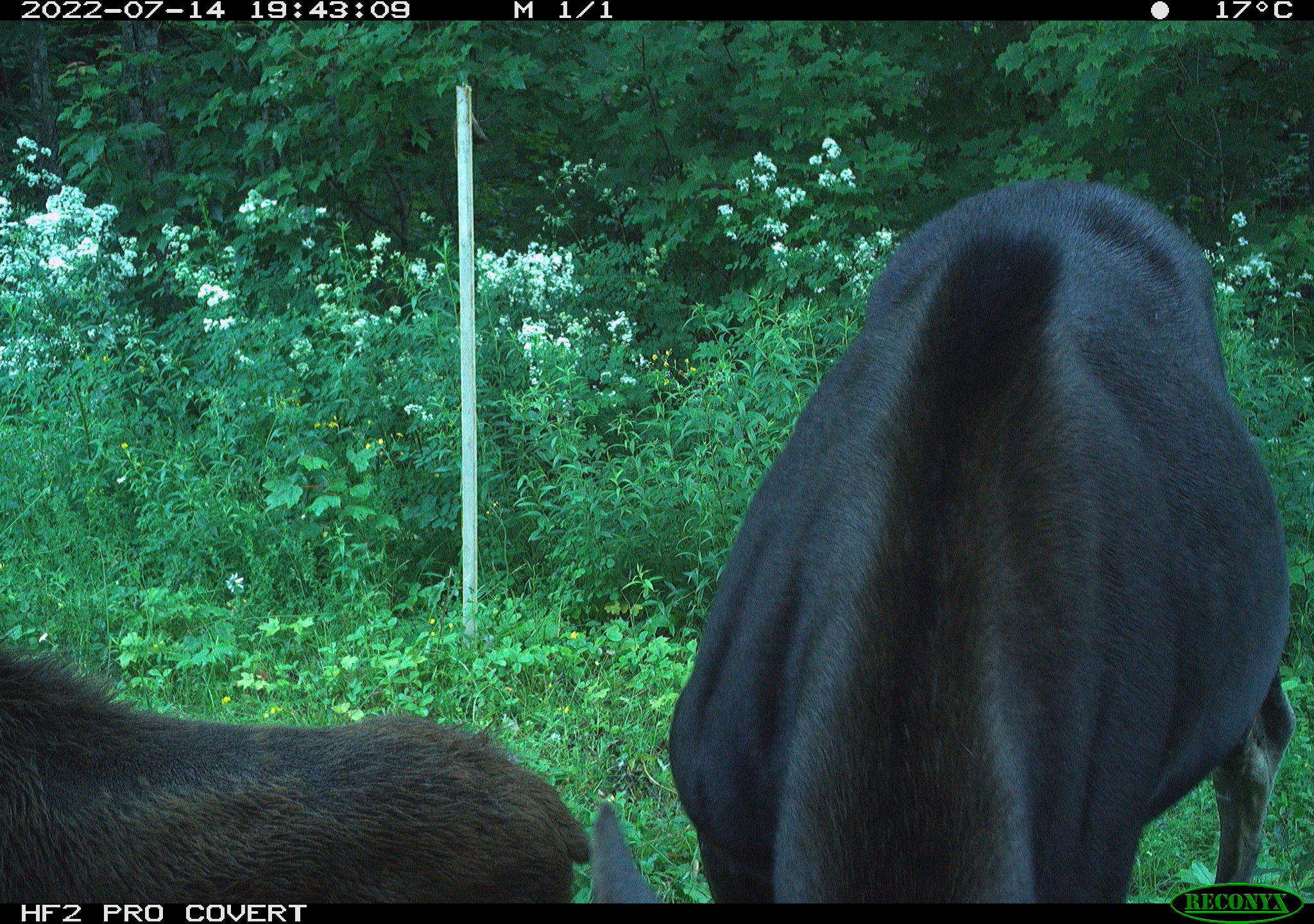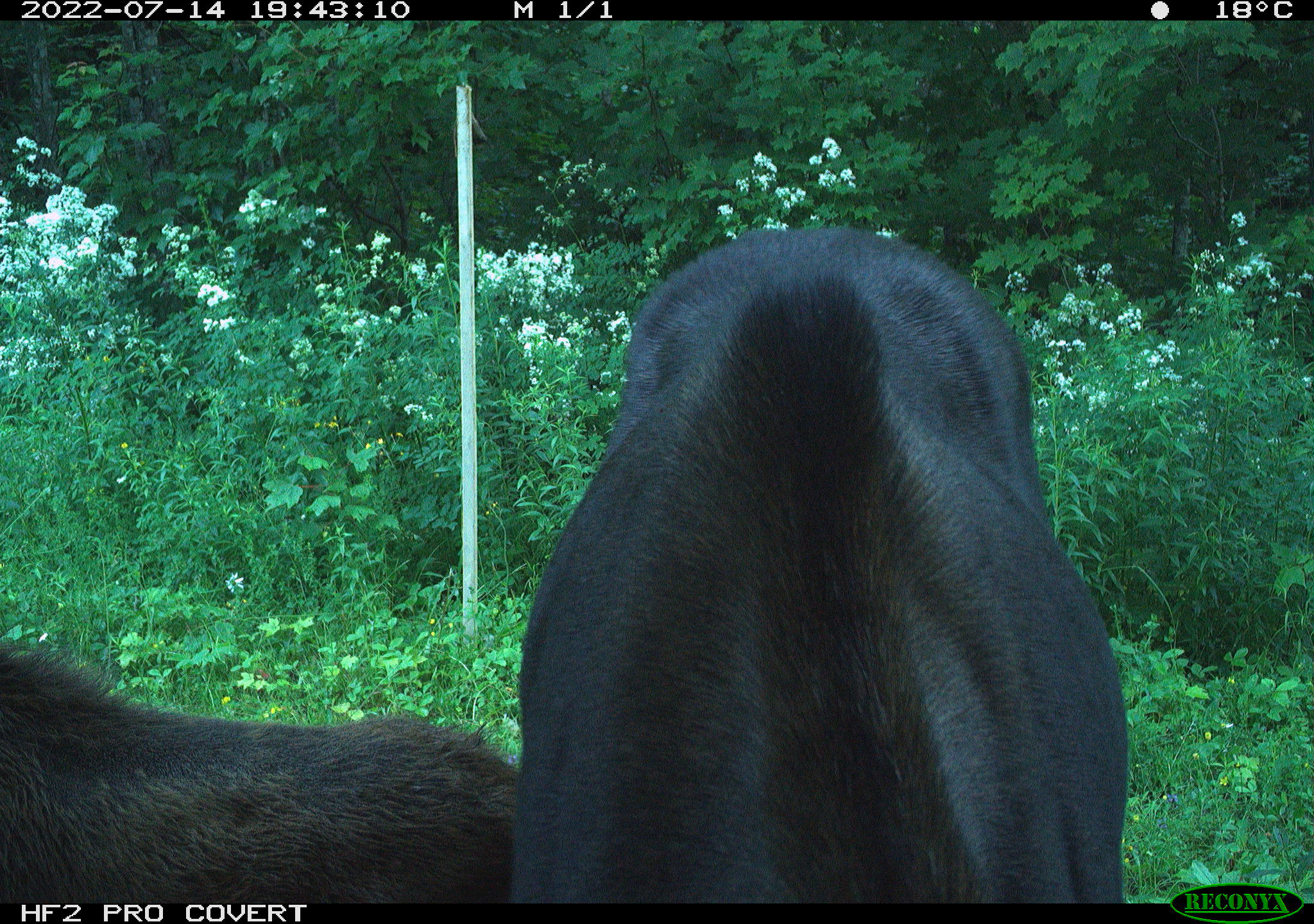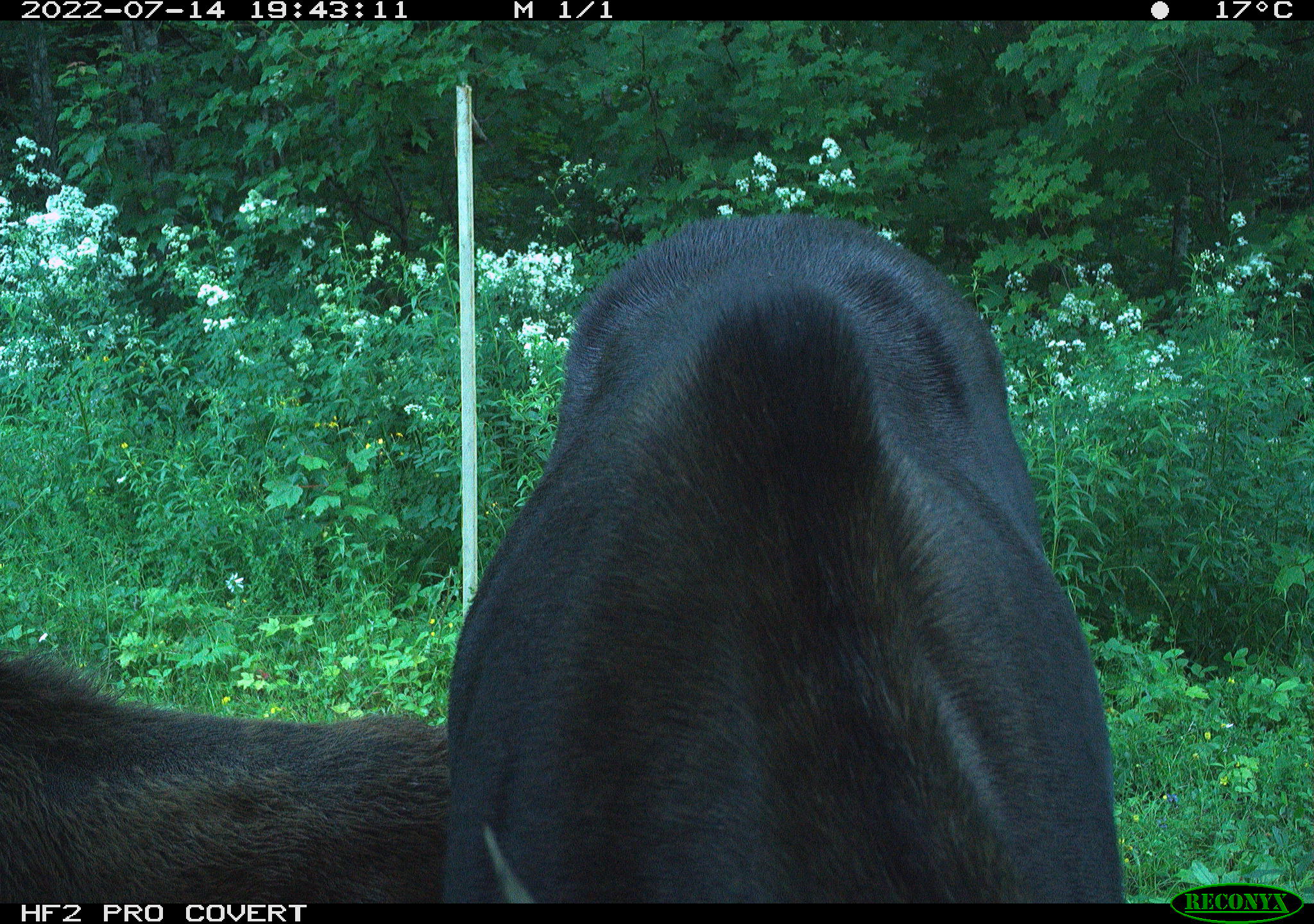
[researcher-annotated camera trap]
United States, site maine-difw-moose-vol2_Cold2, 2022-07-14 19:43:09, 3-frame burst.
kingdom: Animalia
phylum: Chordata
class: Mammalia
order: Artiodactyla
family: Cervidae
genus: Alces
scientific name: Alces alces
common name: moose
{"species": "moose (Alces alces)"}